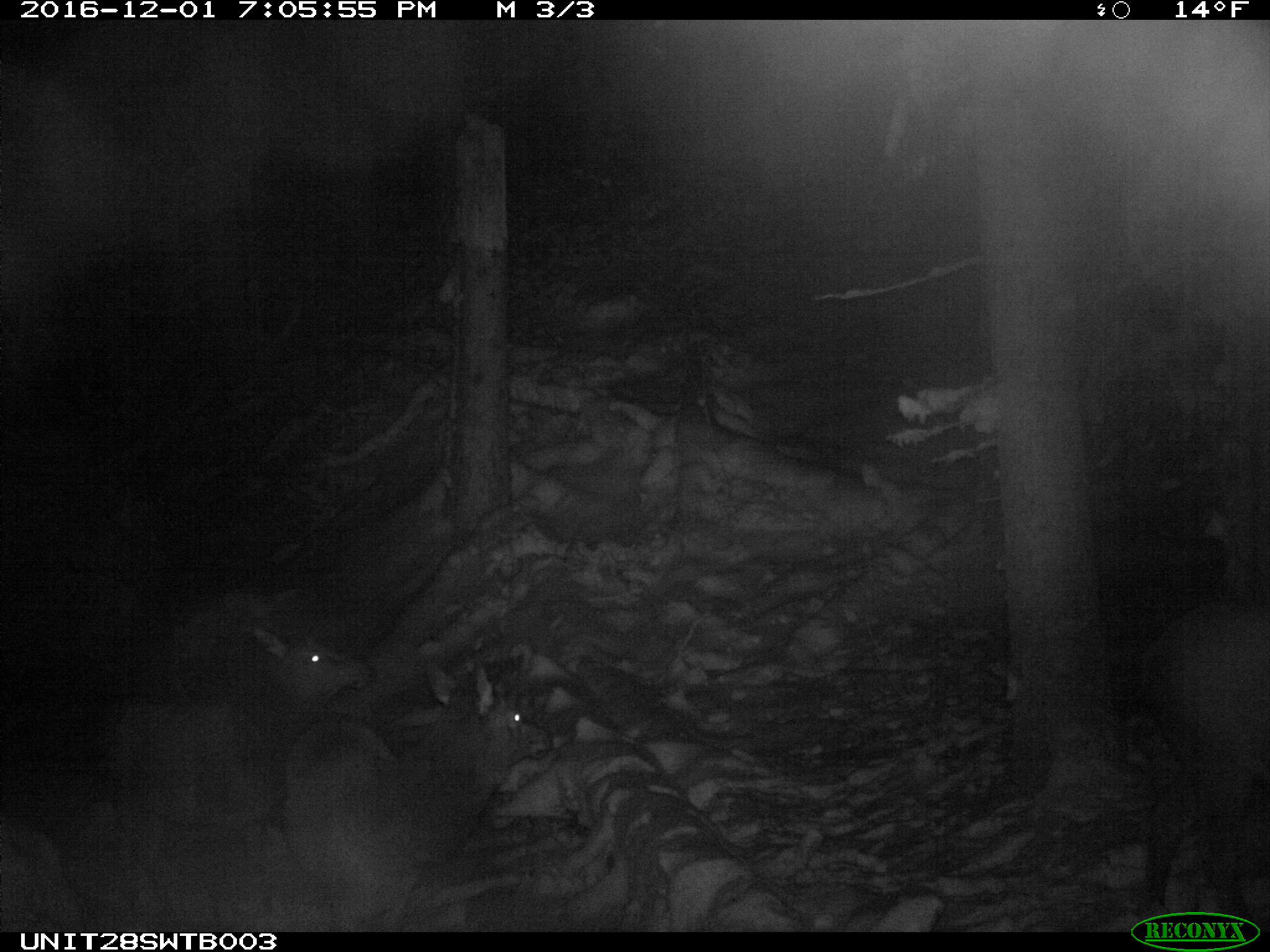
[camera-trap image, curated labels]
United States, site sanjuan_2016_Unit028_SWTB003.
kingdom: Animalia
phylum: Chordata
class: Mammalia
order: Artiodactyla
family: Cervidae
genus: Cervus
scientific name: Cervus elaphus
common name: red deer